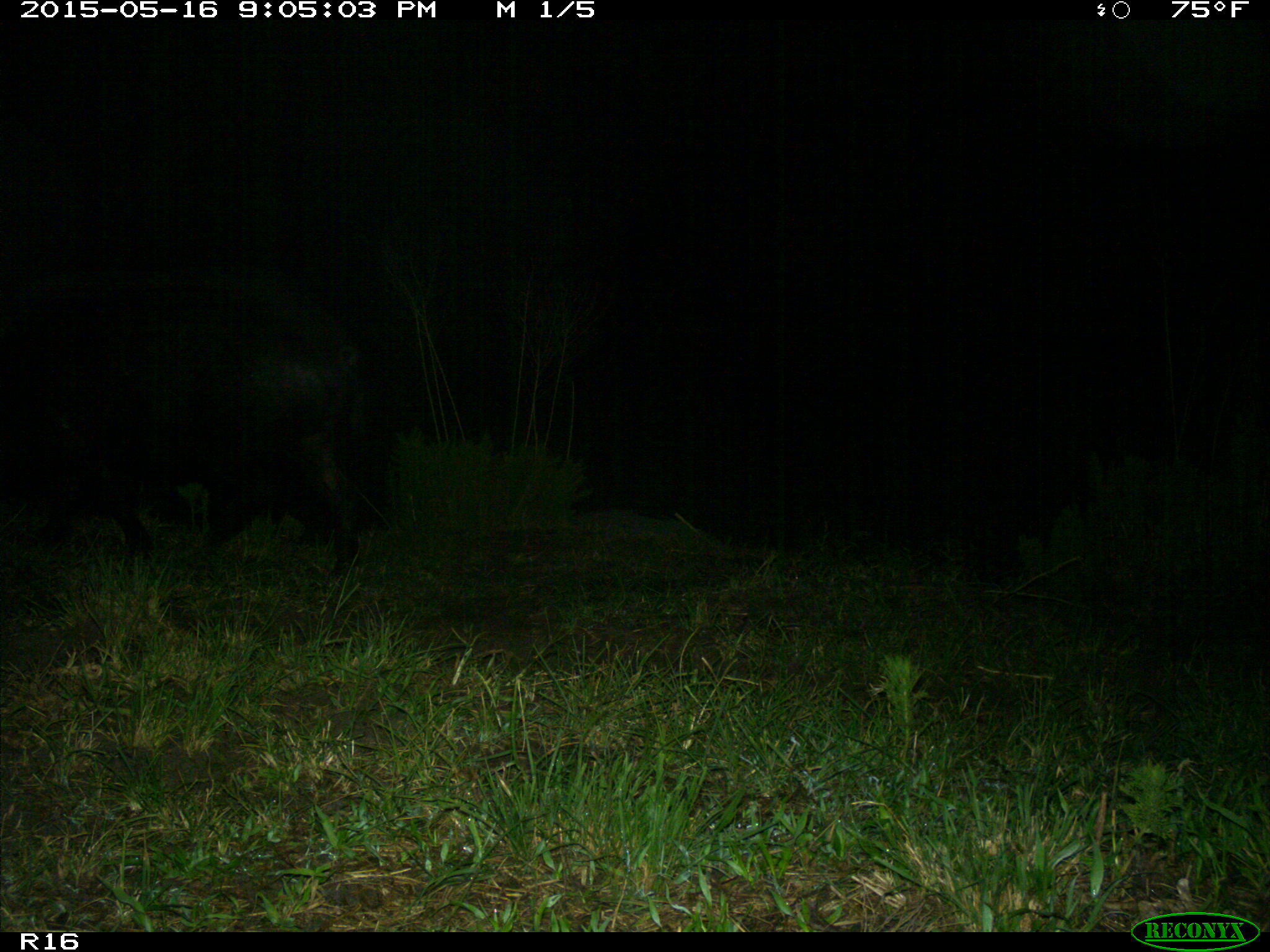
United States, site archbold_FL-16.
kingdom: Animalia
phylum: Chordata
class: Mammalia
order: Artiodactyla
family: Suidae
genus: Sus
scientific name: Sus scrofa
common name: wild boar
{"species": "Sus scrofa (wild boar)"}